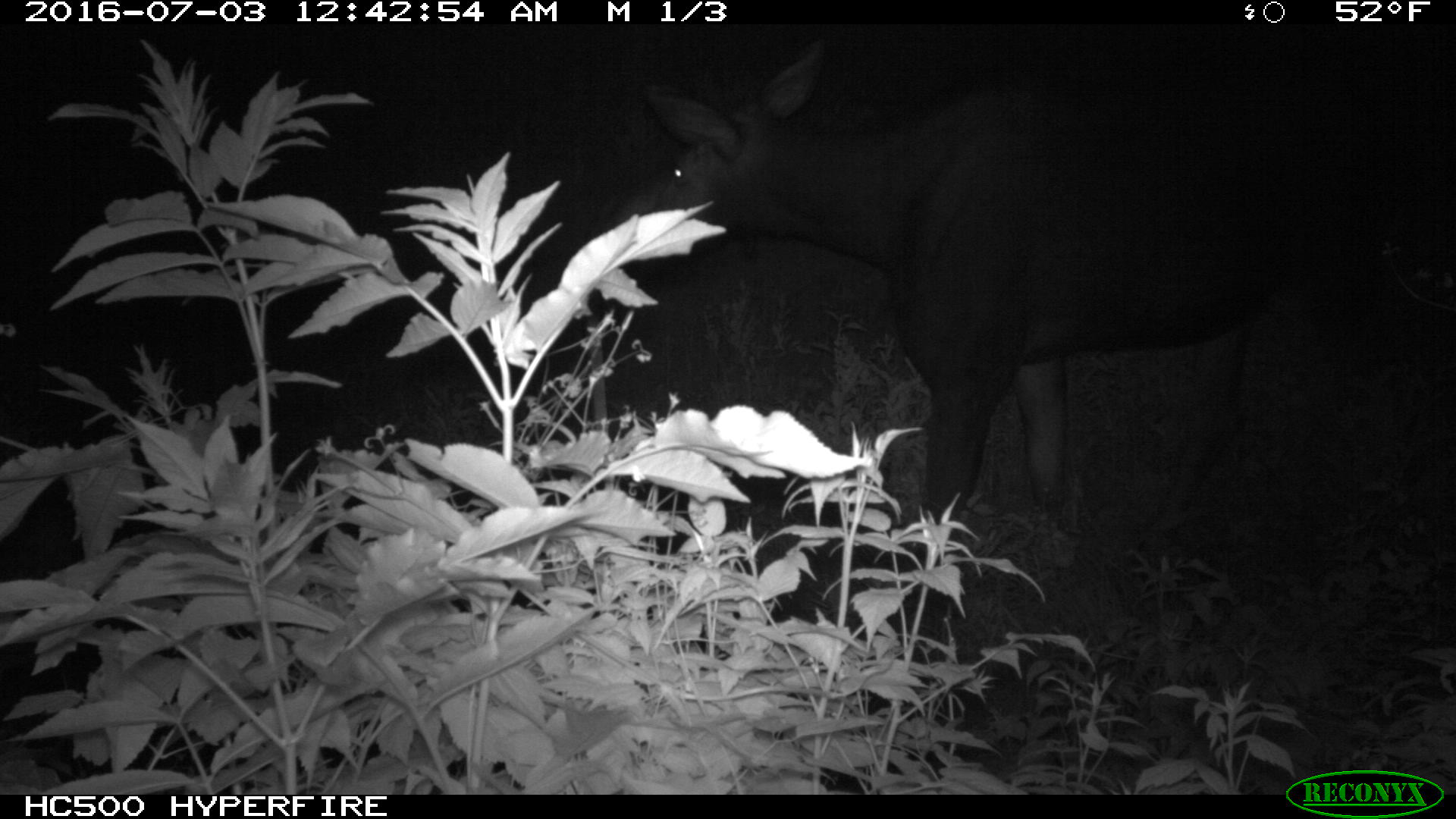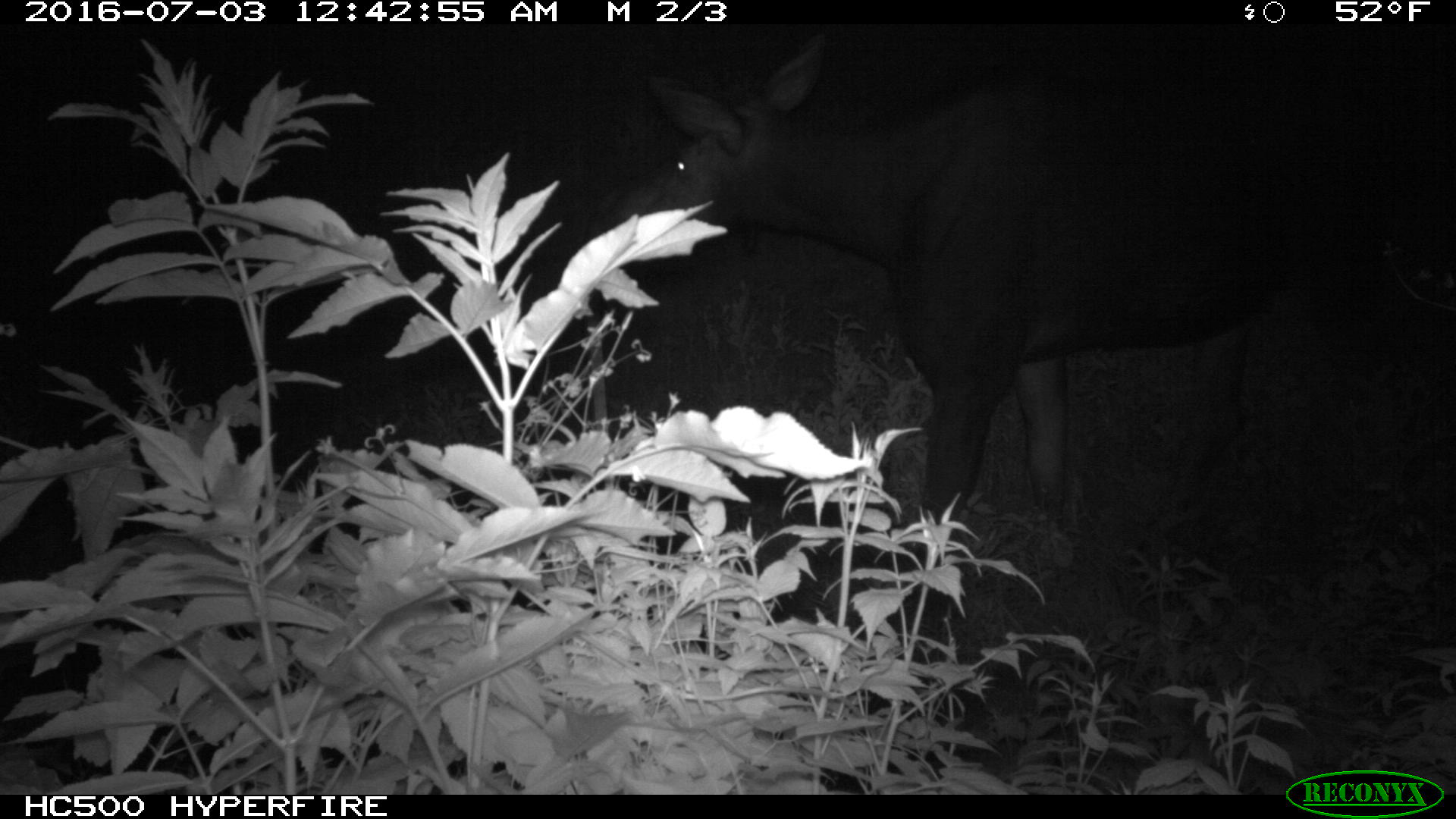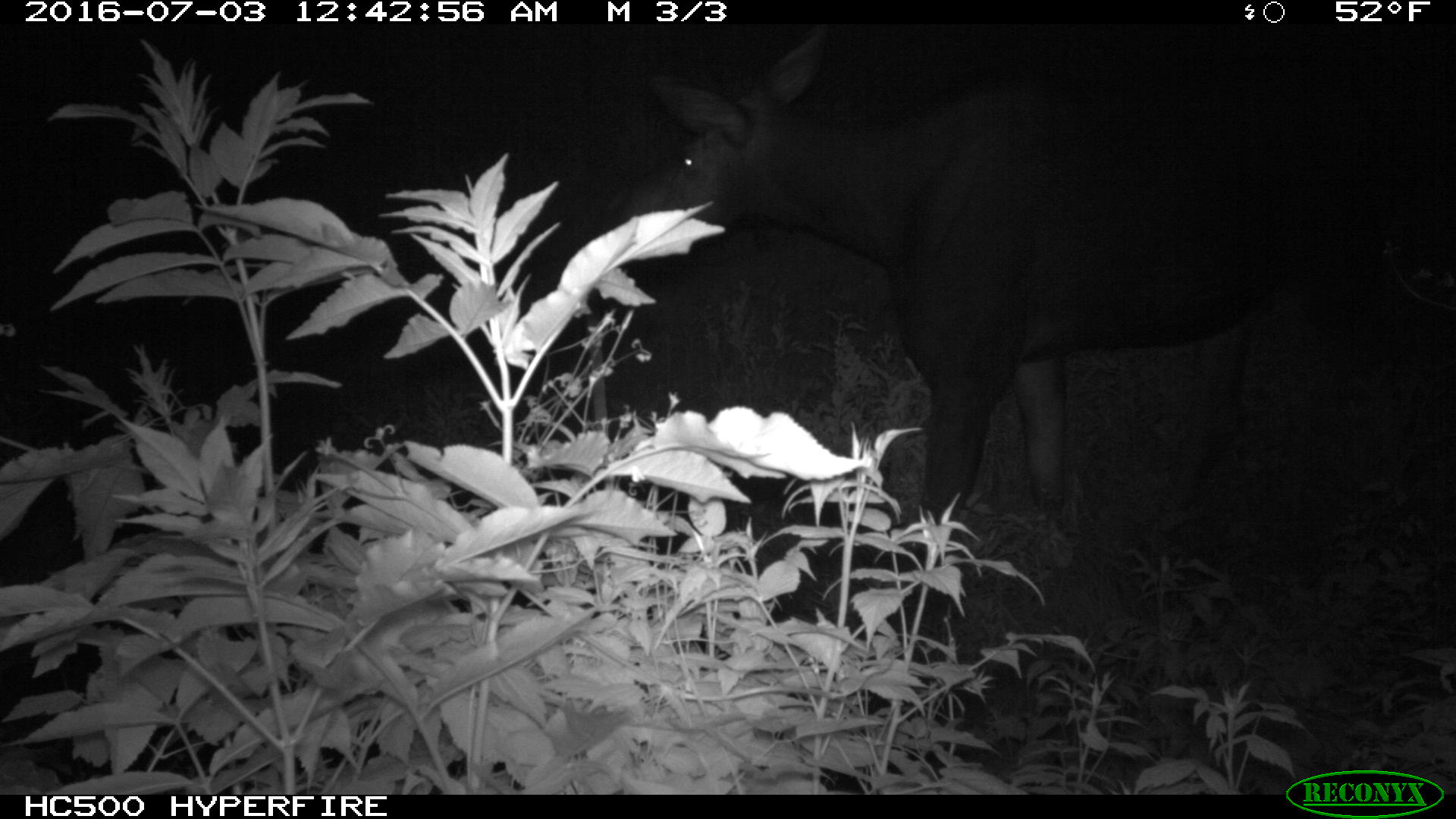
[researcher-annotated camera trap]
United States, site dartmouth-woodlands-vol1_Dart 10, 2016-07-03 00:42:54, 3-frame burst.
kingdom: Animalia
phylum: Chordata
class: Mammalia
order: Artiodactyla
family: Cervidae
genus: Alces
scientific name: Alces alces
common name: moose